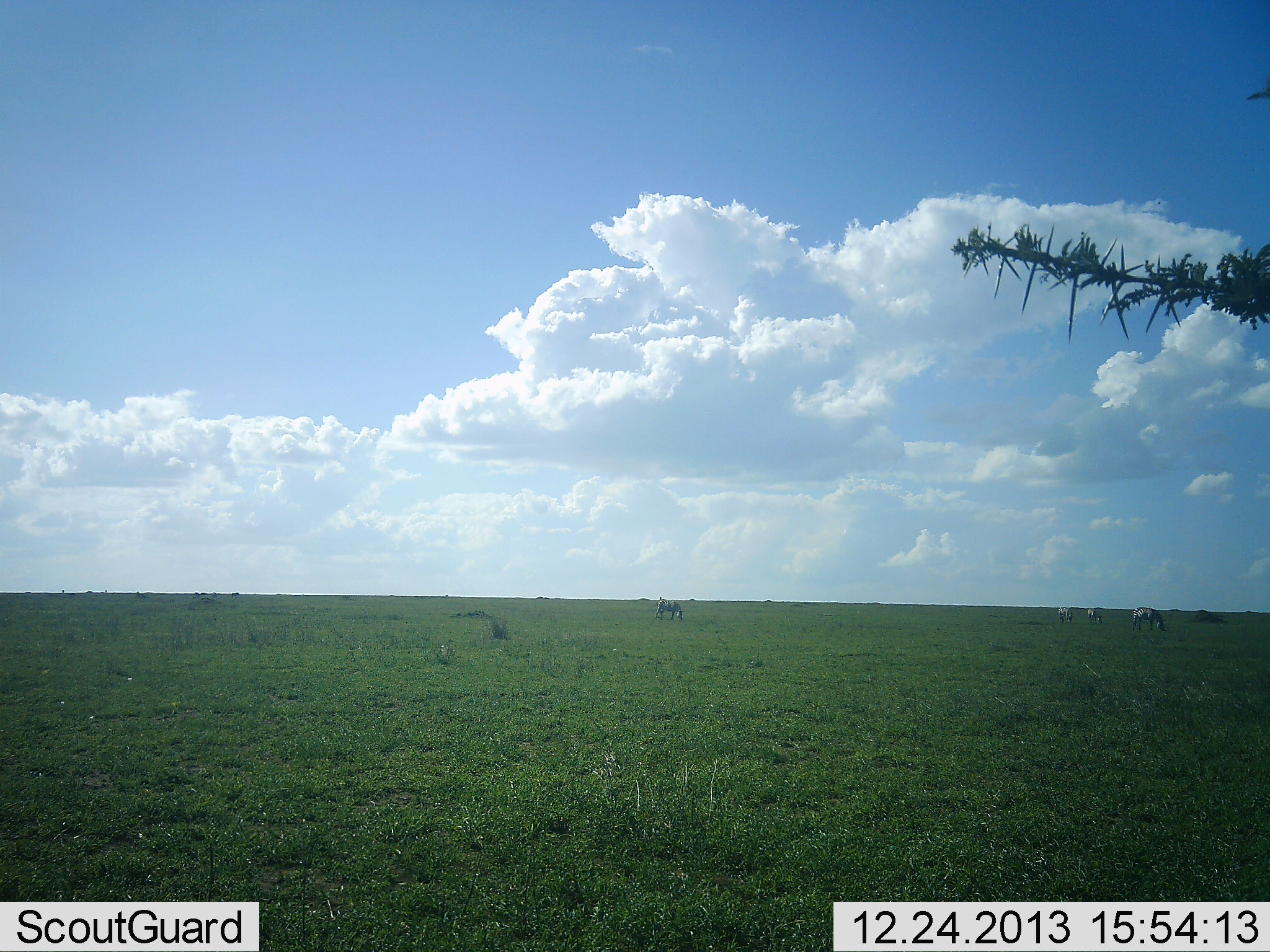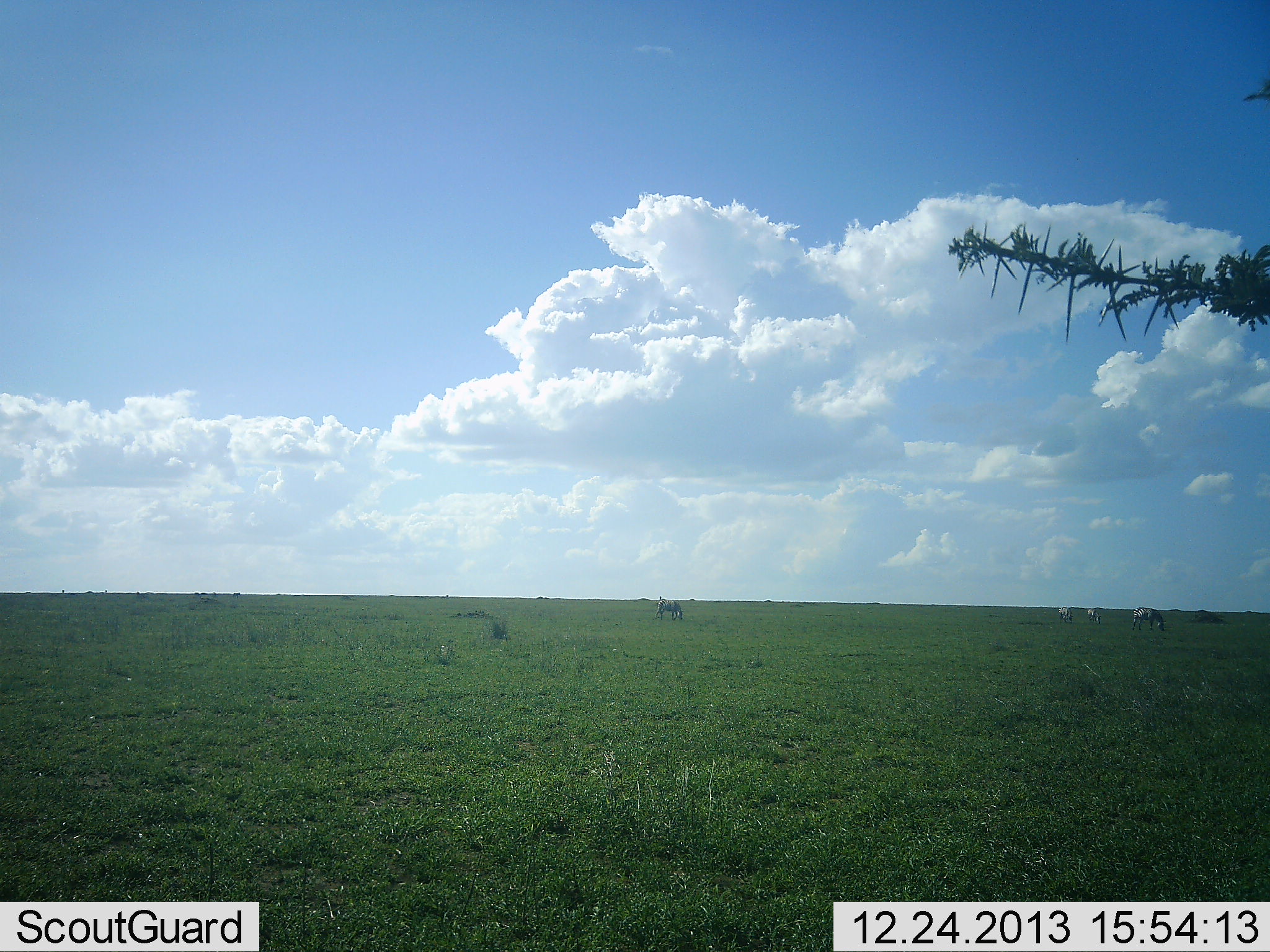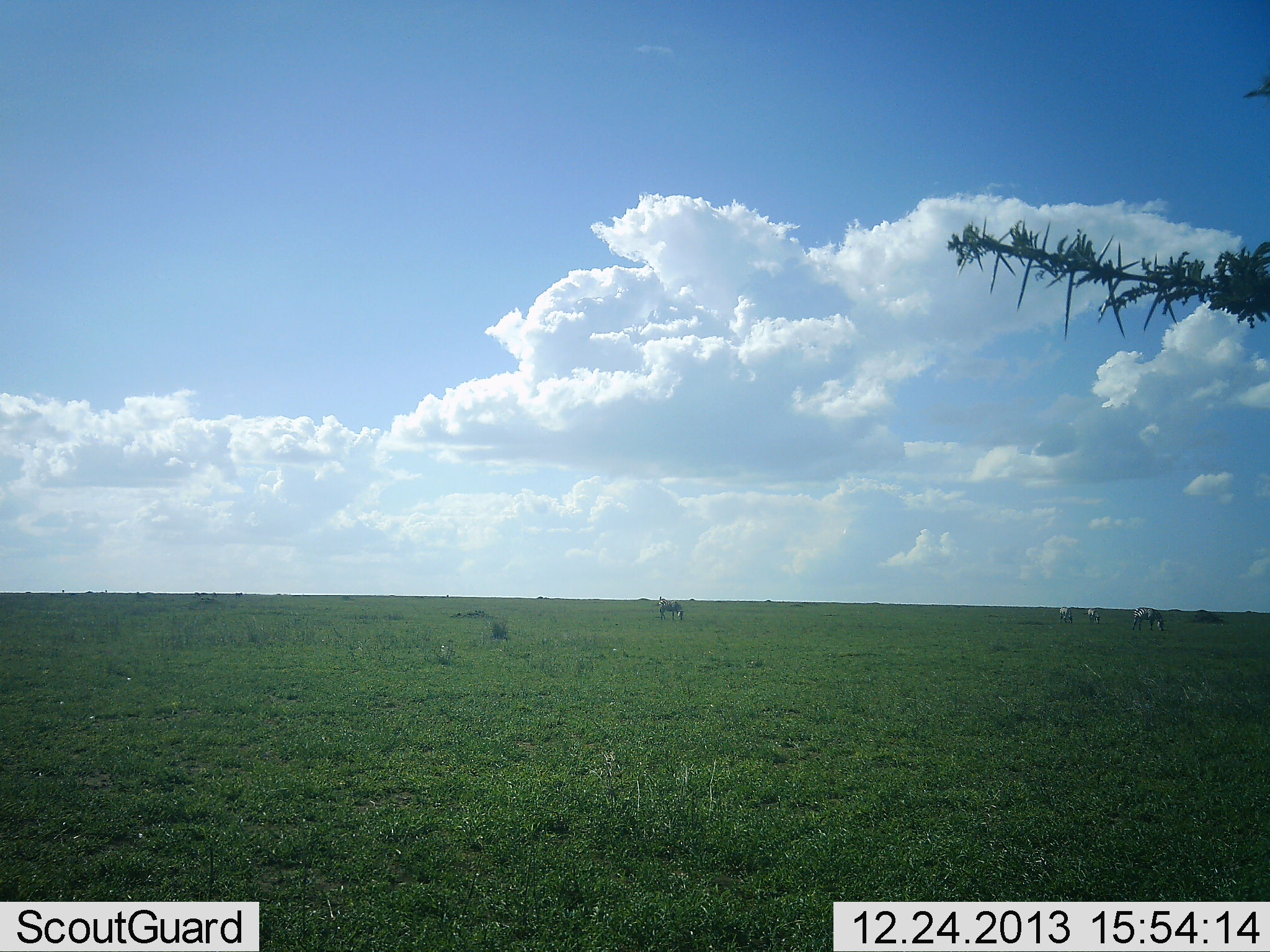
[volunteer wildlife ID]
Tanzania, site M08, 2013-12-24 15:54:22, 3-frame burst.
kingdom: Animalia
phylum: Chordata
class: Mammalia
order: Perissodactyla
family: Equidae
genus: Equus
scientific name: Equus quagga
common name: plains zebra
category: zebra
Zebra (plains zebra) (Equus quagga), count 4. Behavior (volunteer vote fractions): standing 20%, resting 0%, moving 10%, interacting 0%. Young present (vote fraction): 0%. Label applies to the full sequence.